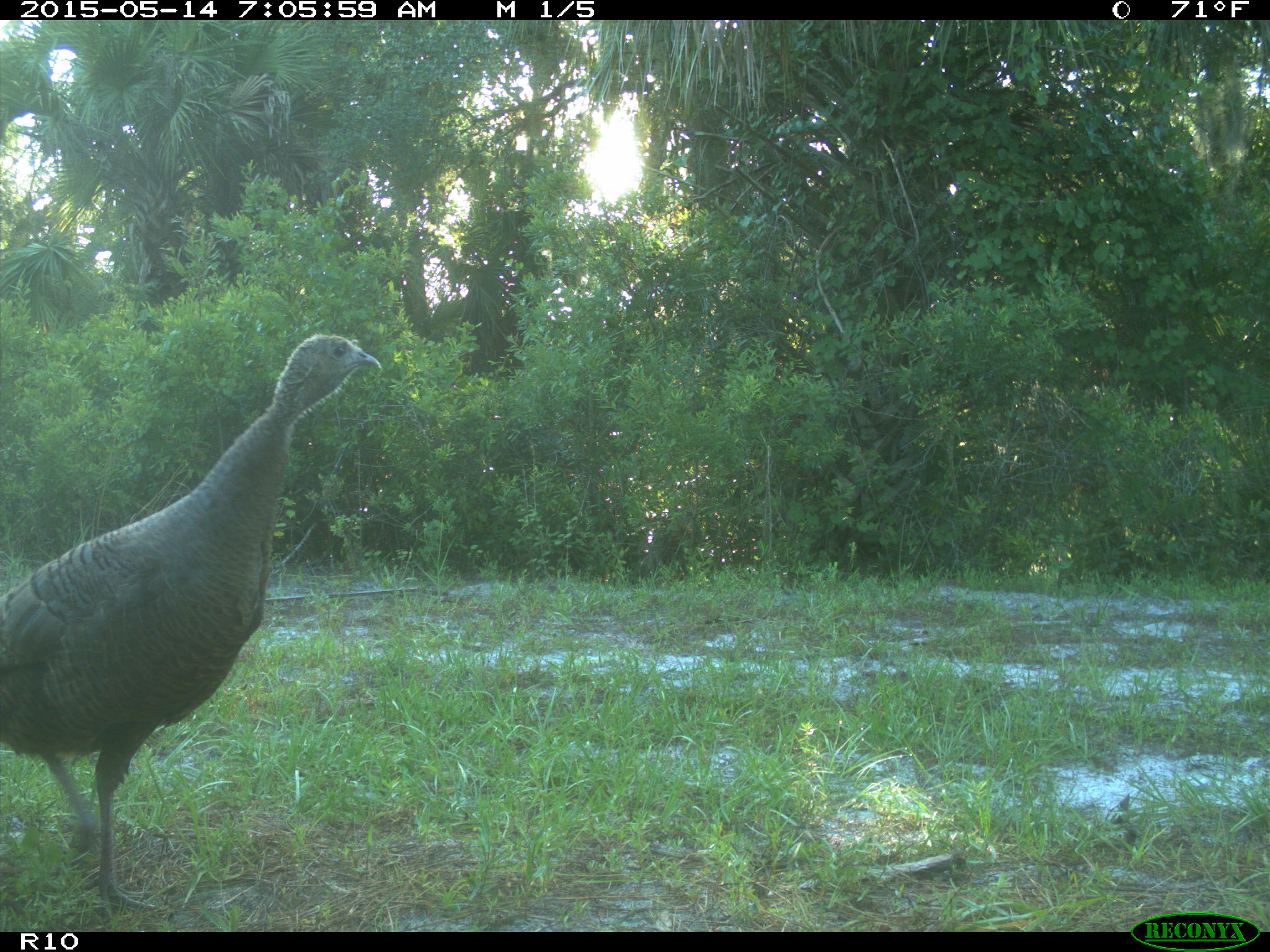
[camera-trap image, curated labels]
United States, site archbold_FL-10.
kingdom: Animalia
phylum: Chordata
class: Aves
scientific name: Aves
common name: birds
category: unidentified bird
Unidentified bird (birds) (Aves).